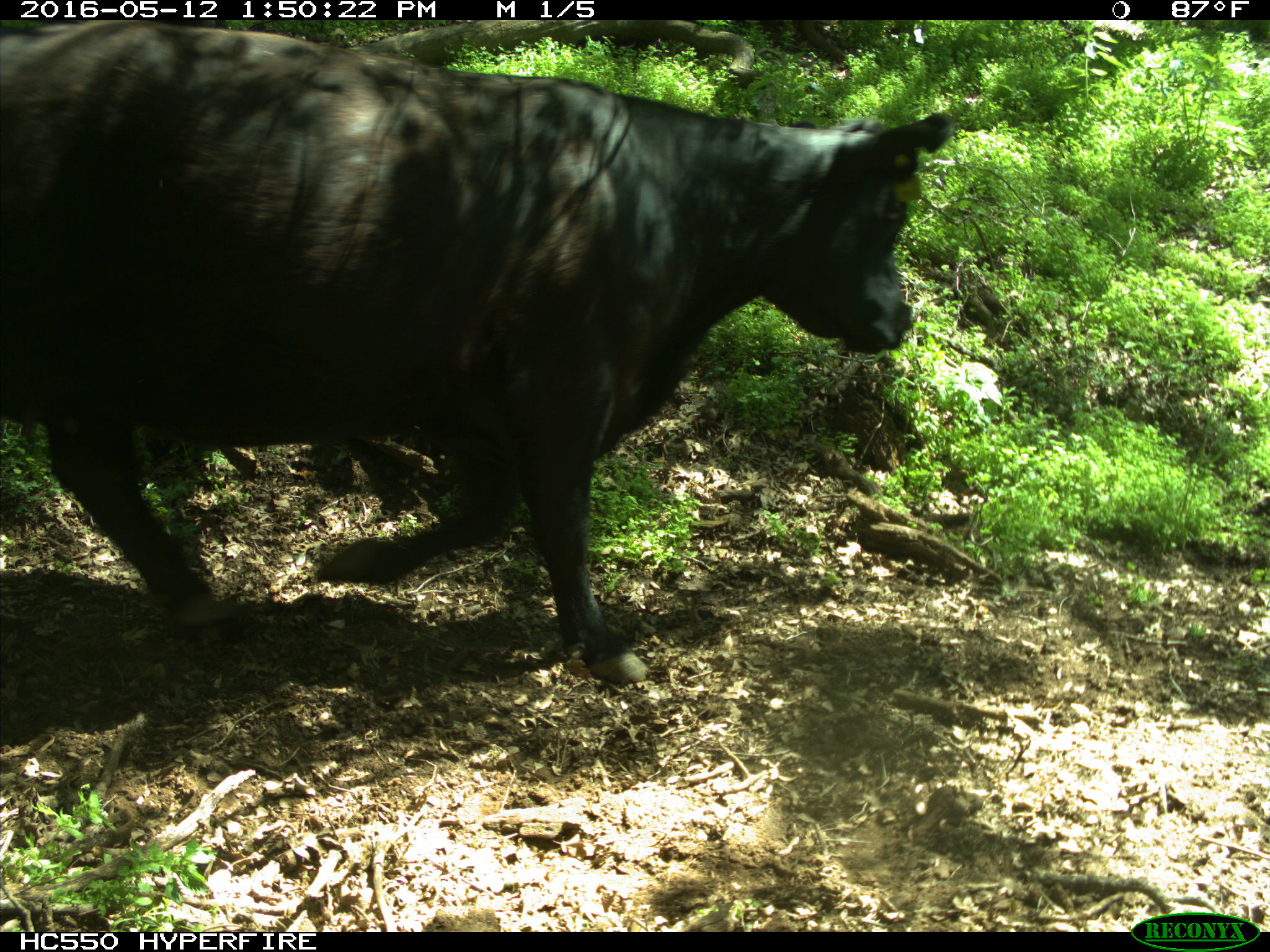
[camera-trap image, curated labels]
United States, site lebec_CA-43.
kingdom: Animalia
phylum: Chordata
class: Mammalia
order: Artiodactyla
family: Bovidae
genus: Bos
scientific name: Bos taurus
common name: domestic cow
Bos taurus (domestic cow).